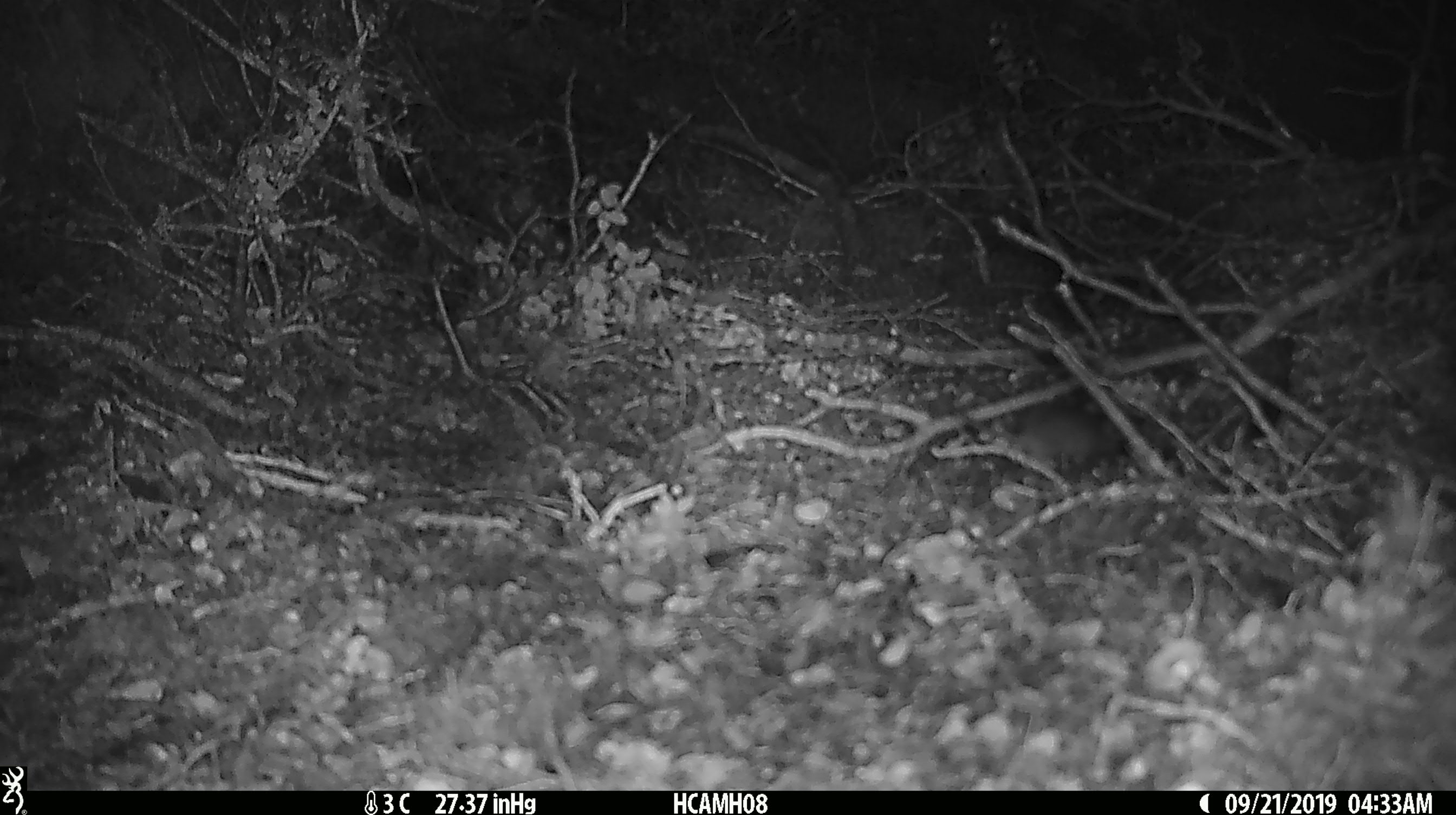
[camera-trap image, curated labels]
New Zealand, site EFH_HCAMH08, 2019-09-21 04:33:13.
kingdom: Animalia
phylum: Chordata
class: Mammalia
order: Rodentia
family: Muridae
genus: Mus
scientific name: Mus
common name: mouse